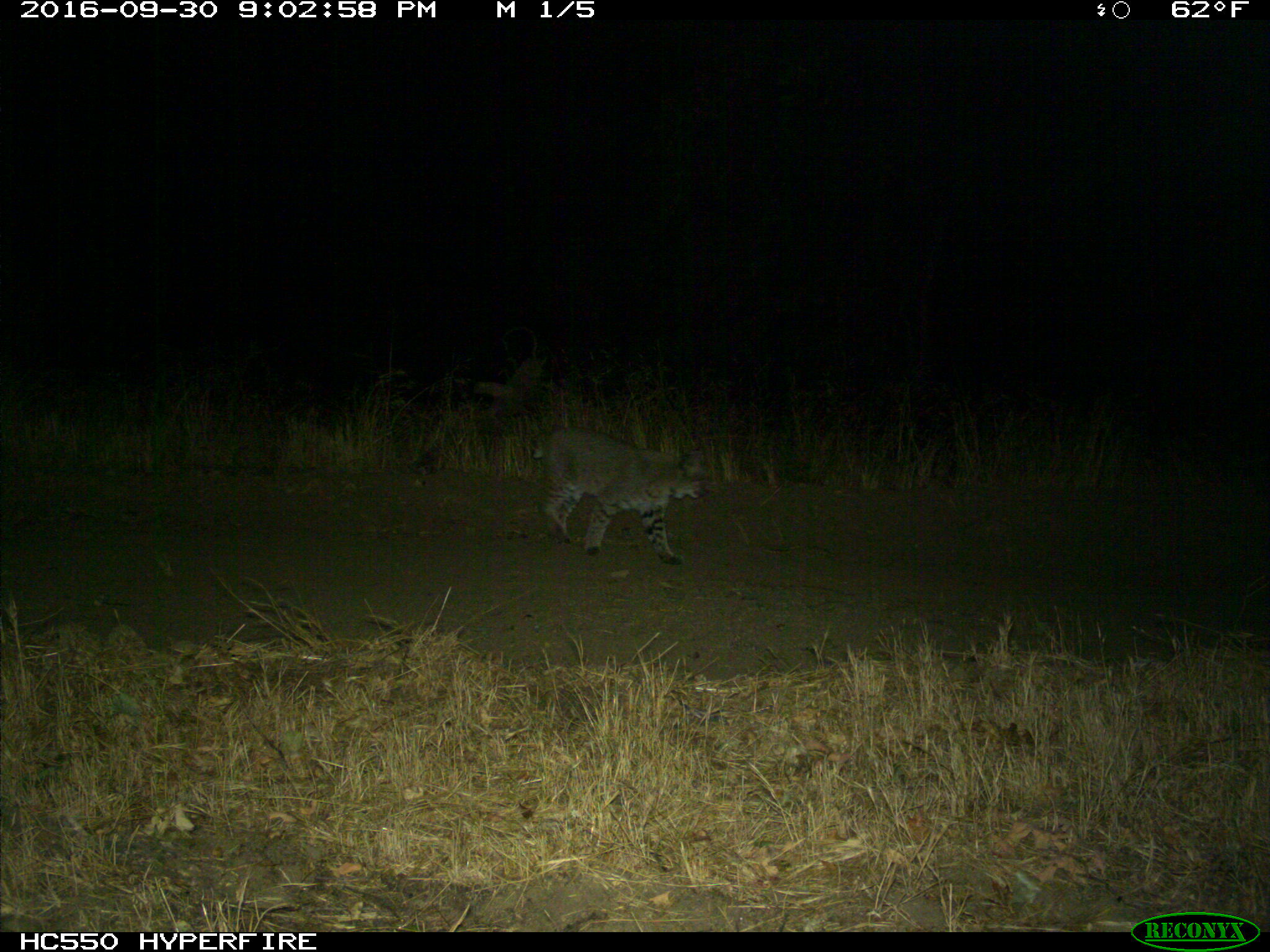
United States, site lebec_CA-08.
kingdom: Animalia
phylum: Chordata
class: Mammalia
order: Carnivora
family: Felidae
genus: Lynx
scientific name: Lynx rufus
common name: bobcat